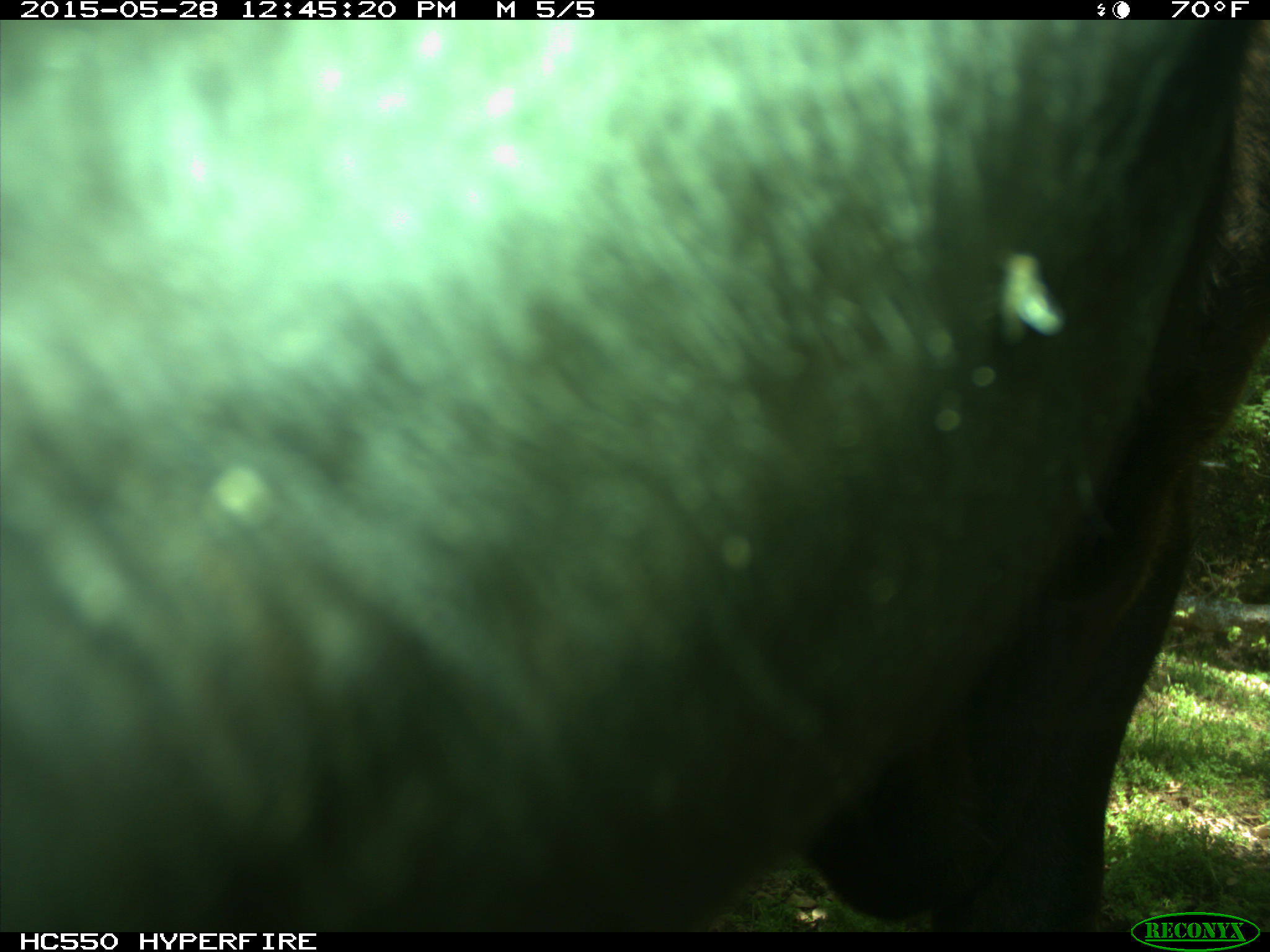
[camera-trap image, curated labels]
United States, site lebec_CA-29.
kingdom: Animalia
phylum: Chordata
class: Mammalia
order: Artiodactyla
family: Bovidae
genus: Bos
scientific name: Bos taurus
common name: domestic cow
Bos taurus (domestic cow).